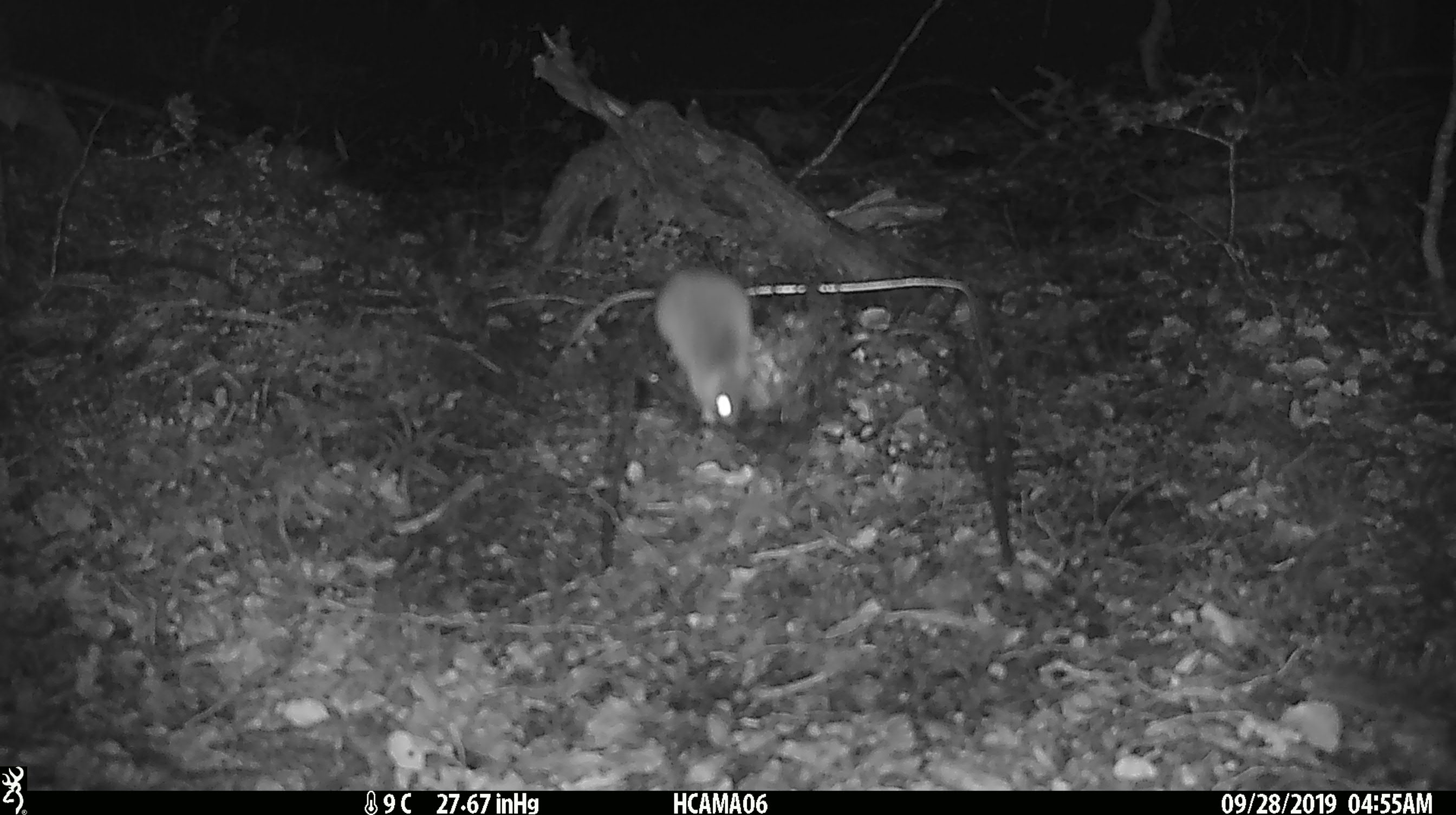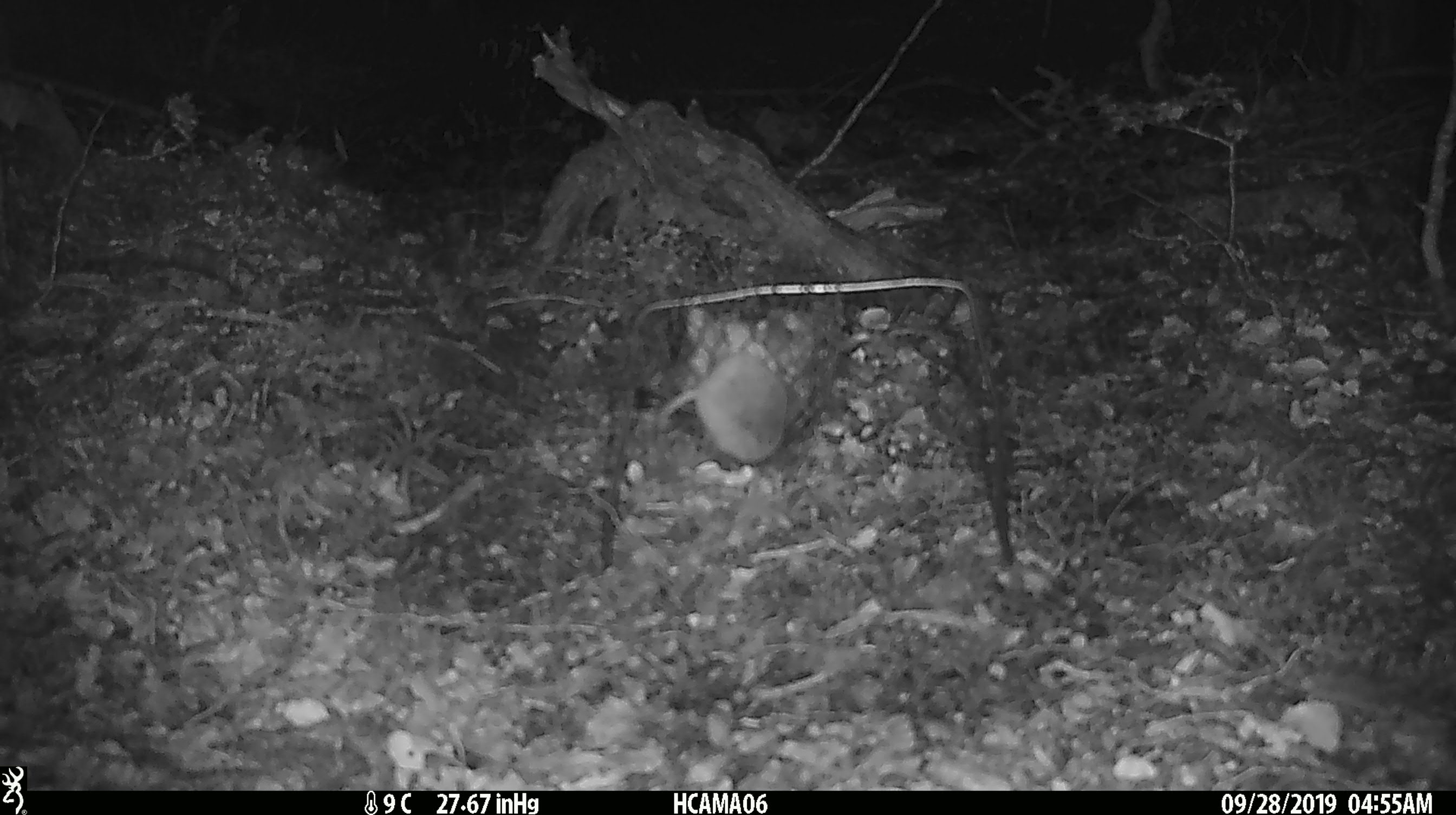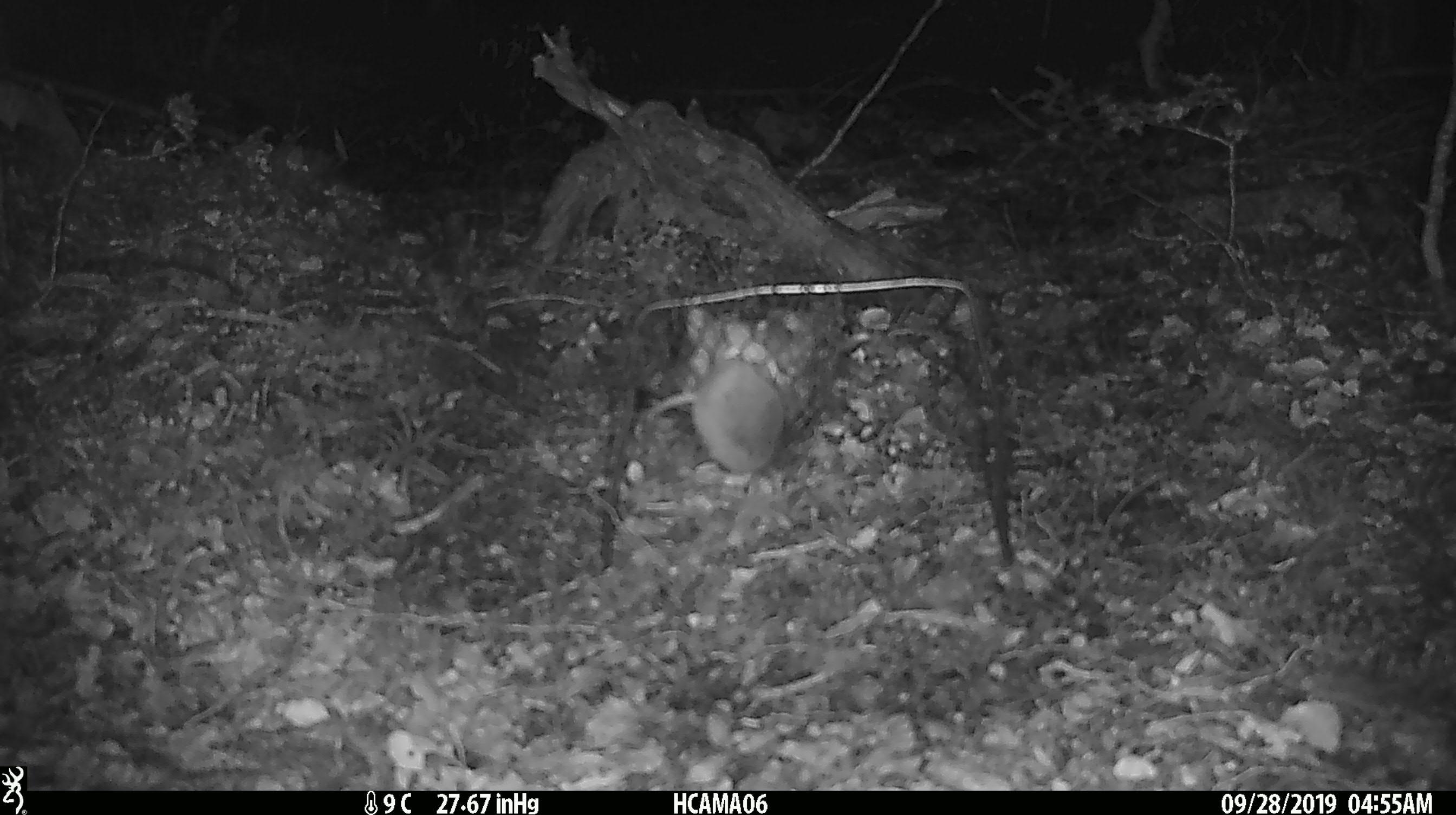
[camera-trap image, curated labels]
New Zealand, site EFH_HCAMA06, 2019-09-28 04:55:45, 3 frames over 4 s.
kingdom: Animalia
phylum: Chordata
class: Mammalia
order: Rodentia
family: Muridae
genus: Mus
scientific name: Mus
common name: mouse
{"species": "mouse (Mus)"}